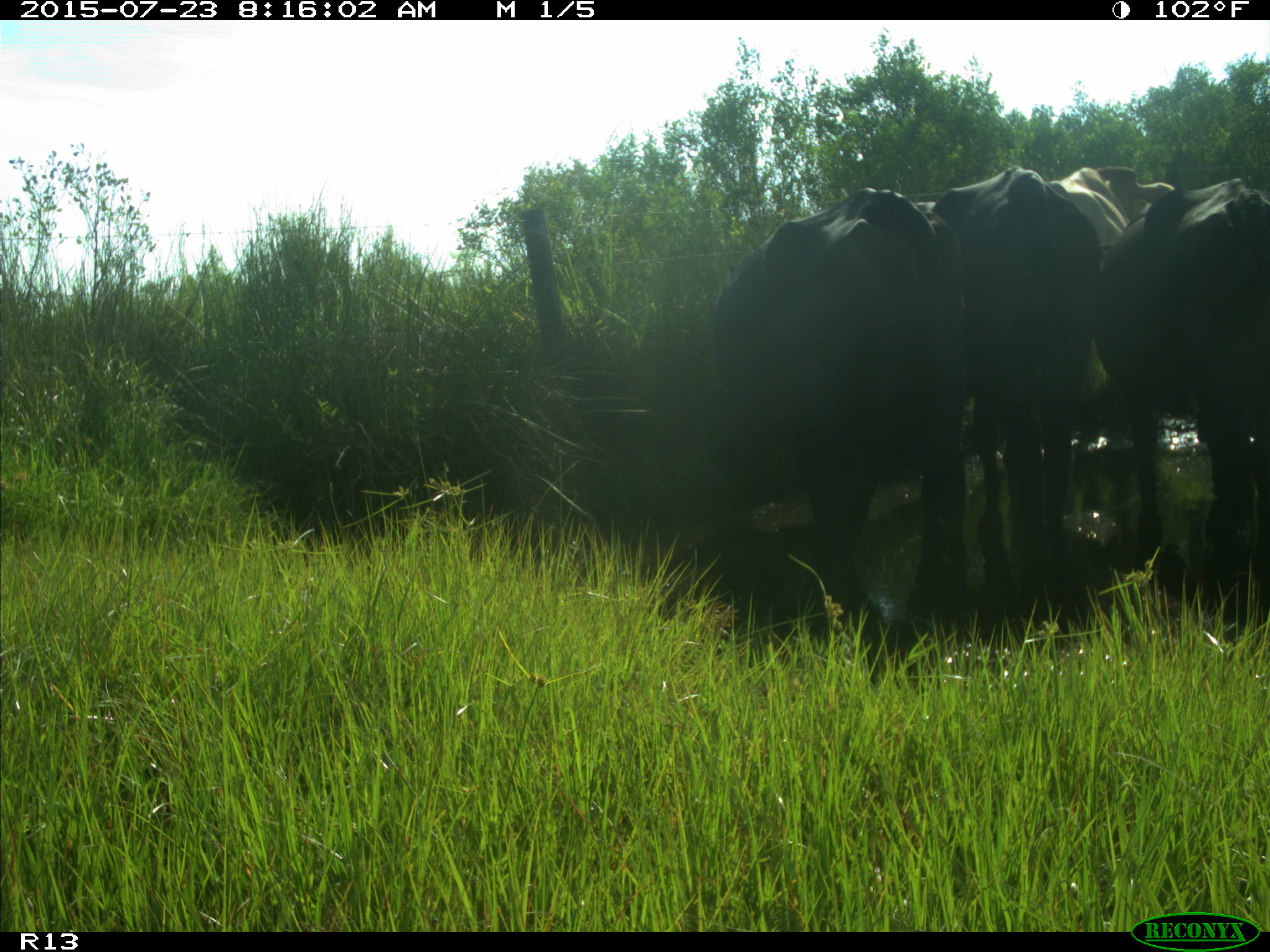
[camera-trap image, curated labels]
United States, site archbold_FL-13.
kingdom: Animalia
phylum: Chordata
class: Mammalia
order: Artiodactyla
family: Bovidae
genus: Bos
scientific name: Bos taurus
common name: domestic cow